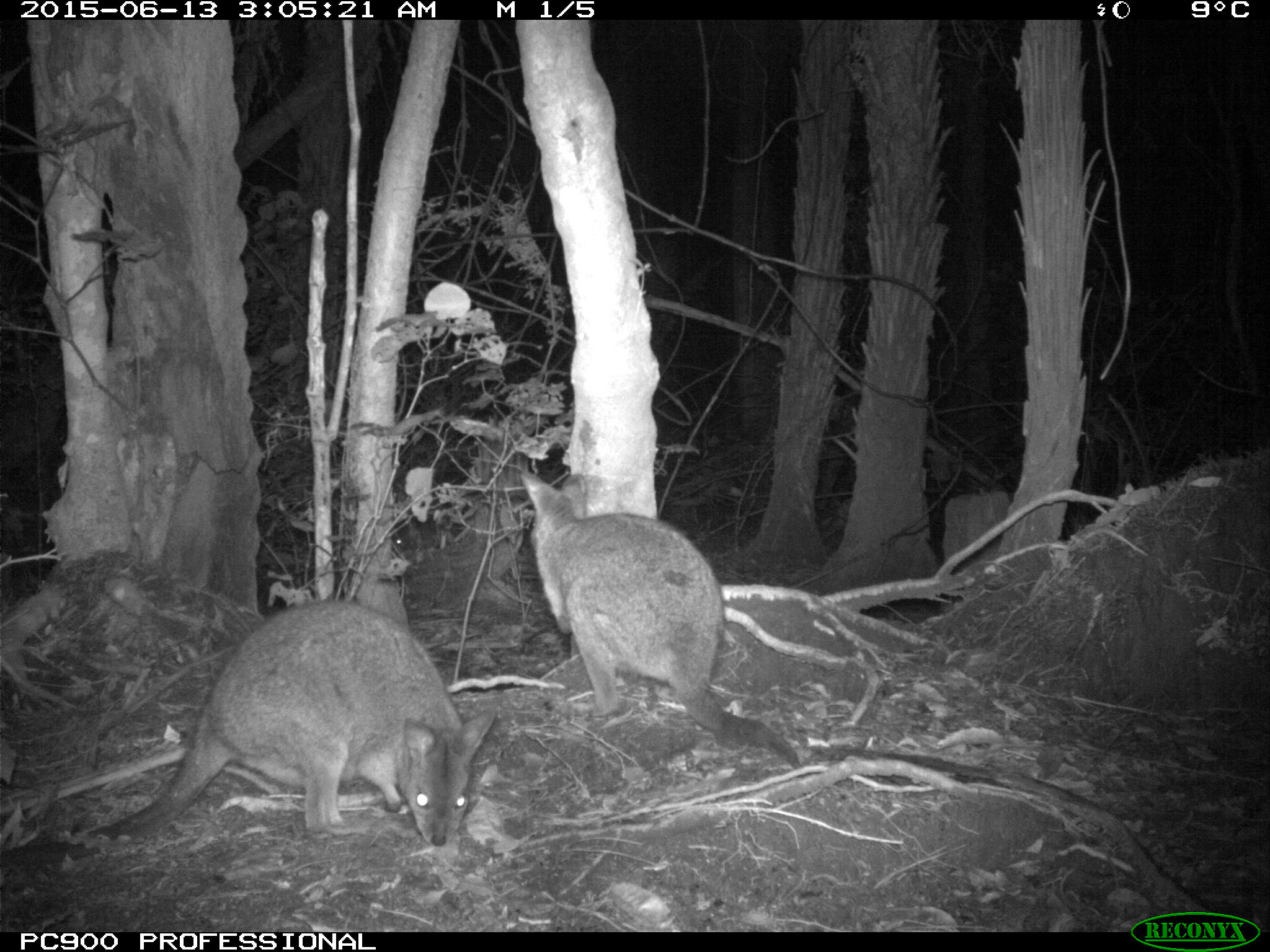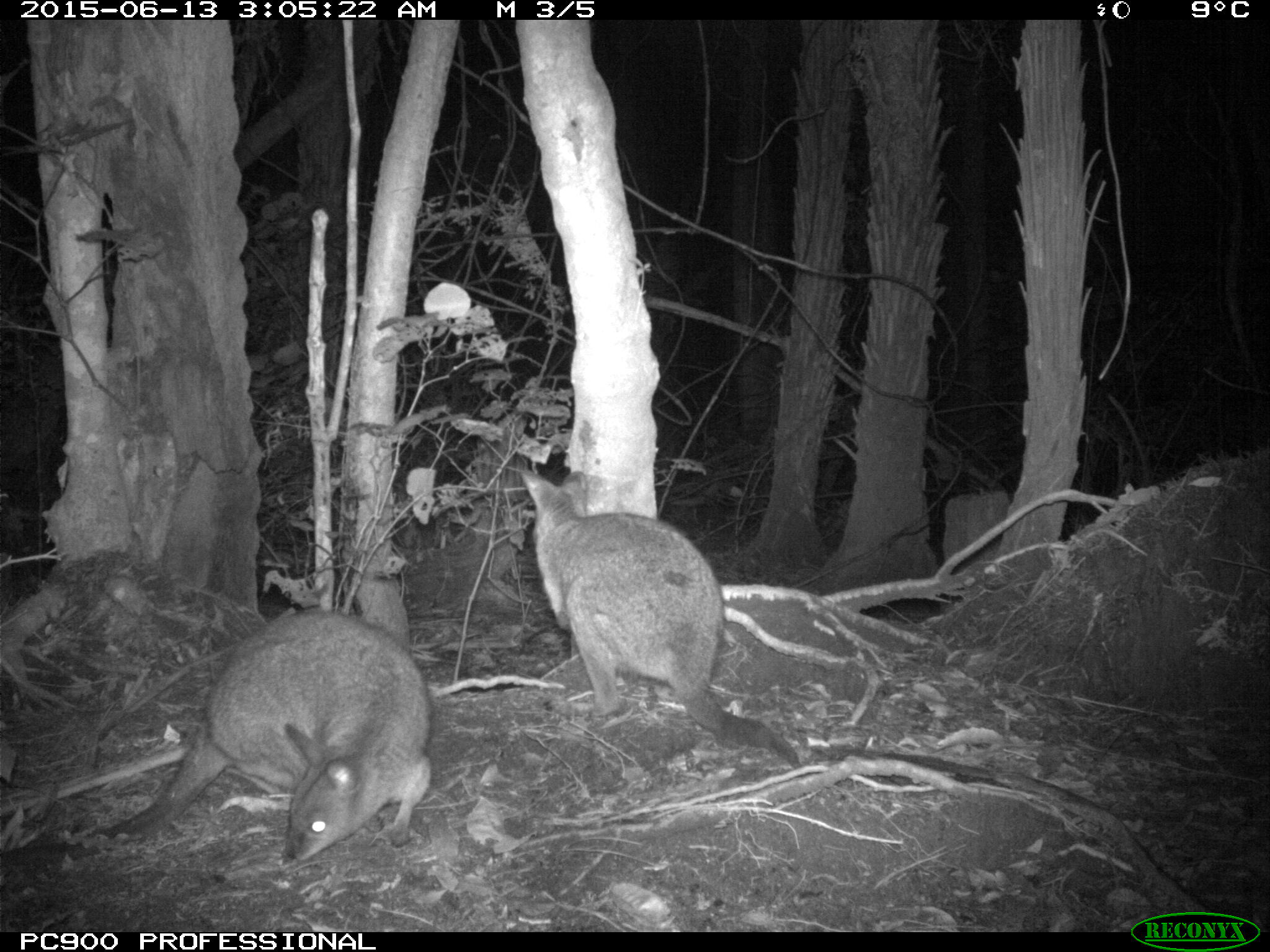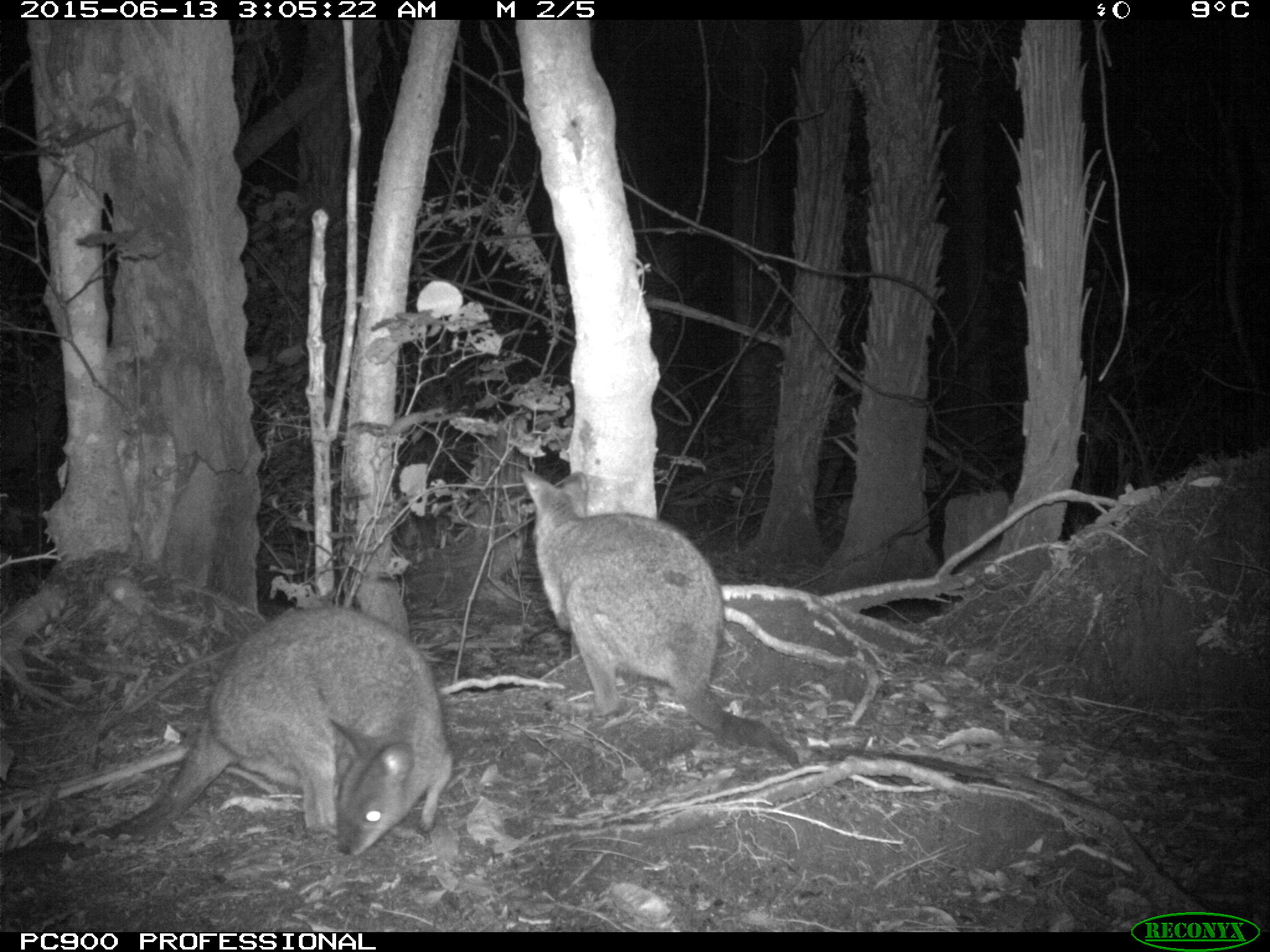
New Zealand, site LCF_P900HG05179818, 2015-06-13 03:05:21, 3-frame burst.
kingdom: Animalia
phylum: Chordata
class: Mammalia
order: Diprotodontia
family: Macropodidae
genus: Notamacropus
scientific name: Notamacropus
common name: wallaby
Wallaby (Notamacropus).